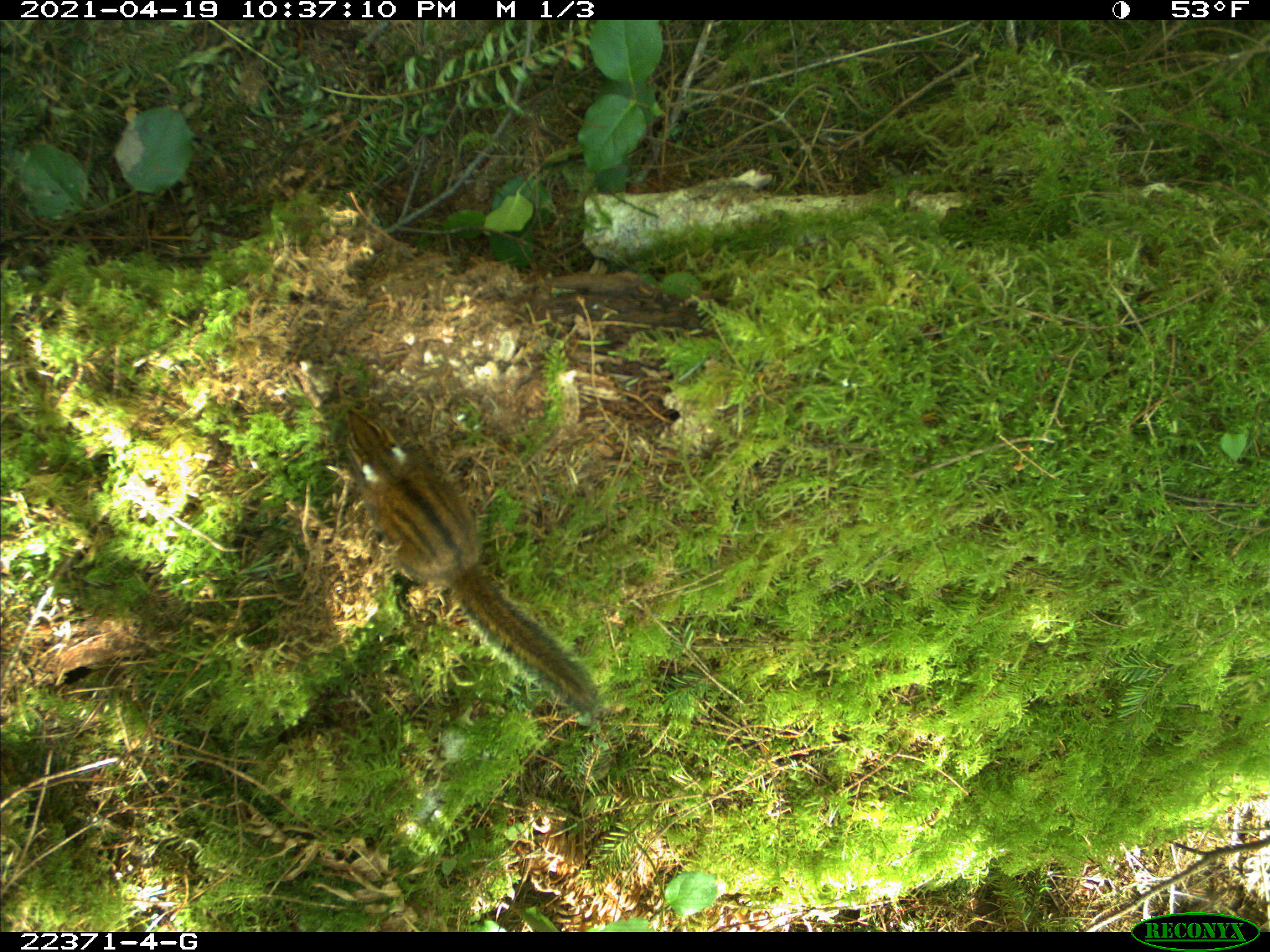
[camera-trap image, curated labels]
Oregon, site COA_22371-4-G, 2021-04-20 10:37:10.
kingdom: Animalia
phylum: Chordata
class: Mammalia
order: Rodentia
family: Sciuridae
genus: Neotamias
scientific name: Neotamias townsendii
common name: townsend's chipmunk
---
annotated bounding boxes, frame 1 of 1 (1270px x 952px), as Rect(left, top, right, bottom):
townsend's chipmunk: Rect(306, 378, 638, 744)